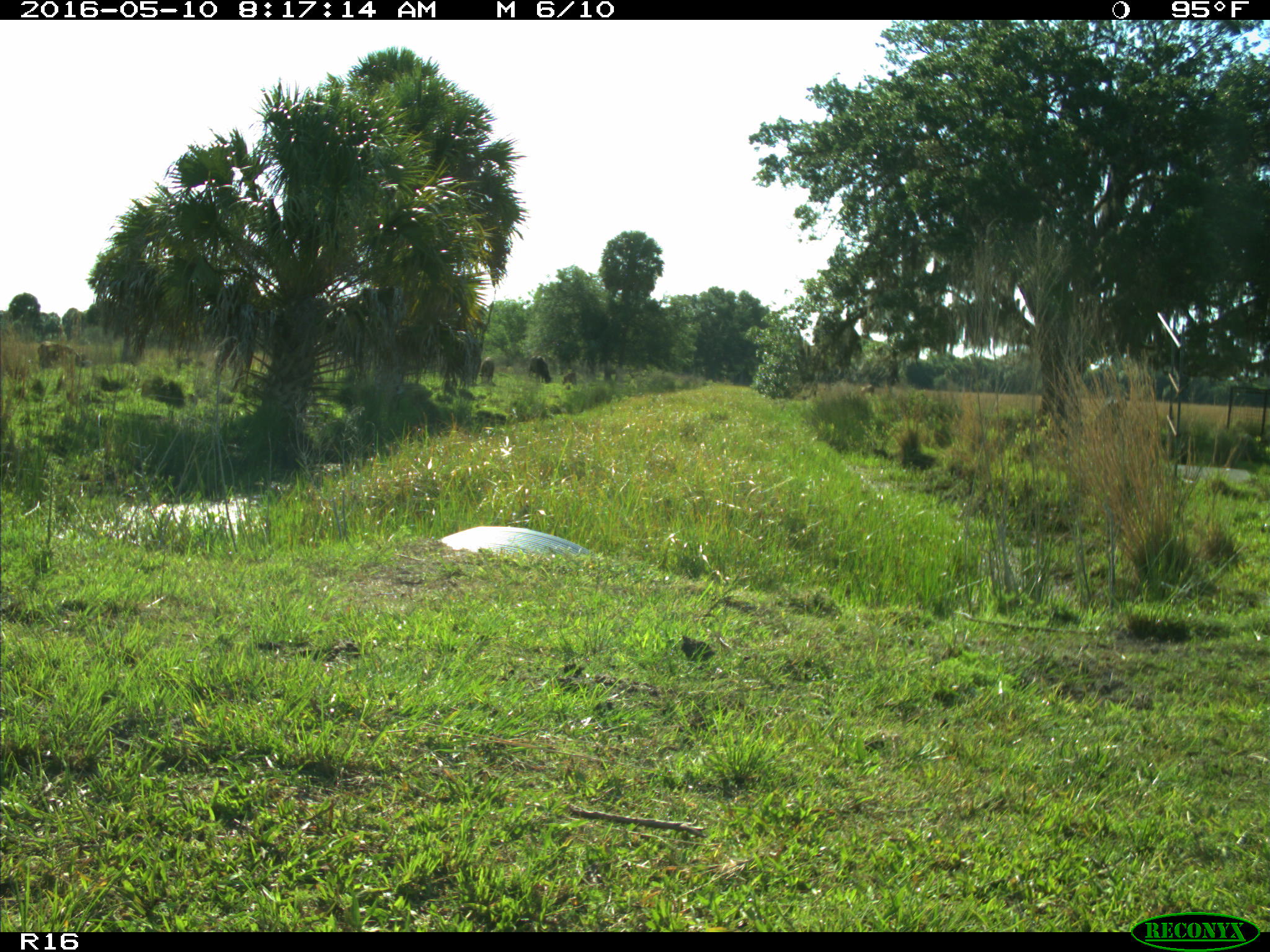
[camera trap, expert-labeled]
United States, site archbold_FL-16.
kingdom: Animalia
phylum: Chordata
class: Mammalia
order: Artiodactyla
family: Bovidae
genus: Bos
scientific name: Bos taurus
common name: domestic cow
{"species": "Bos taurus (domestic cow)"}